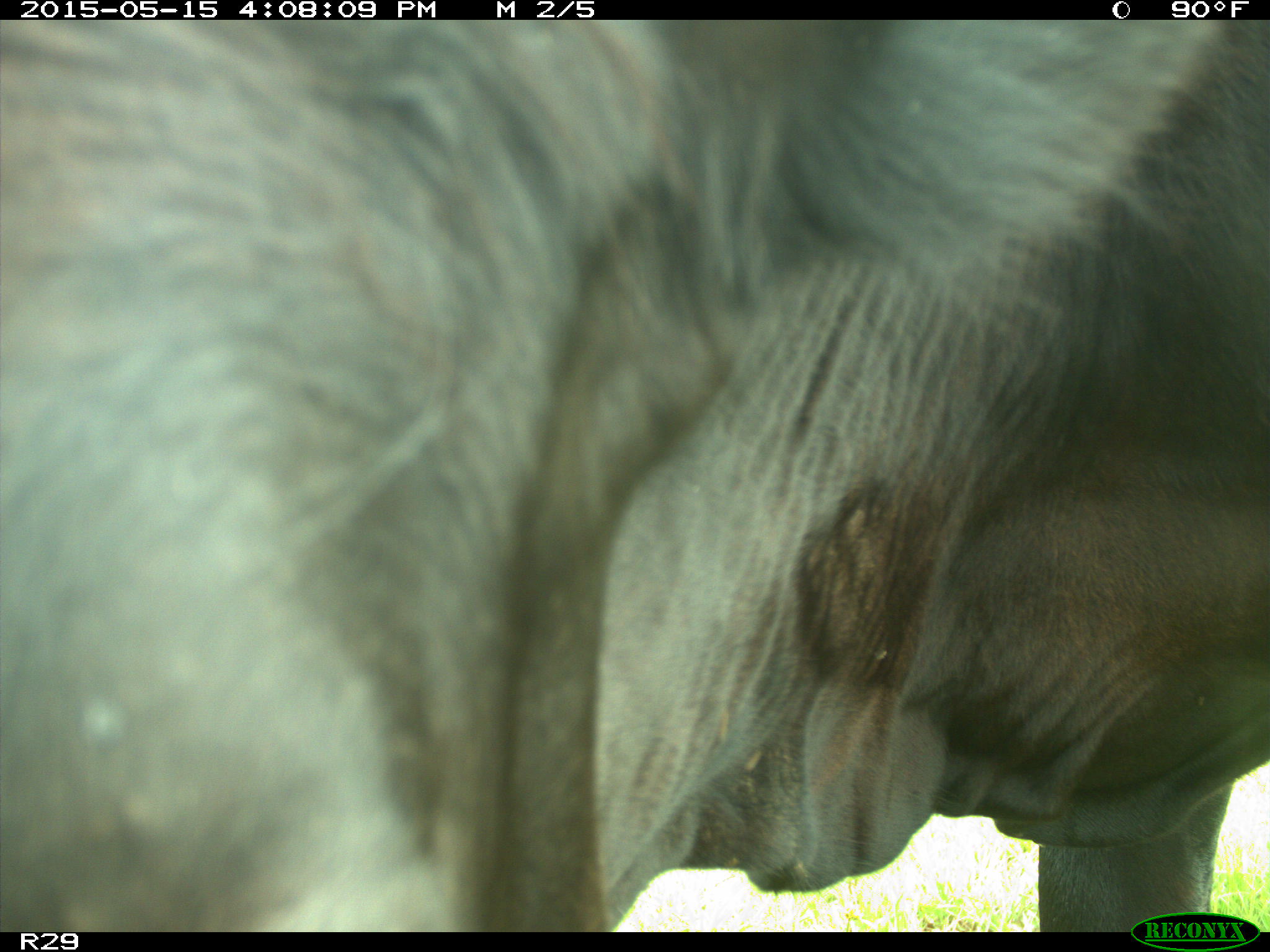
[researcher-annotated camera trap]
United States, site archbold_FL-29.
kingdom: Animalia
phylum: Chordata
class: Mammalia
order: Artiodactyla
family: Bovidae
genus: Bos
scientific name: Bos taurus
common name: domestic cow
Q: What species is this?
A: Bos taurus (domestic cow).